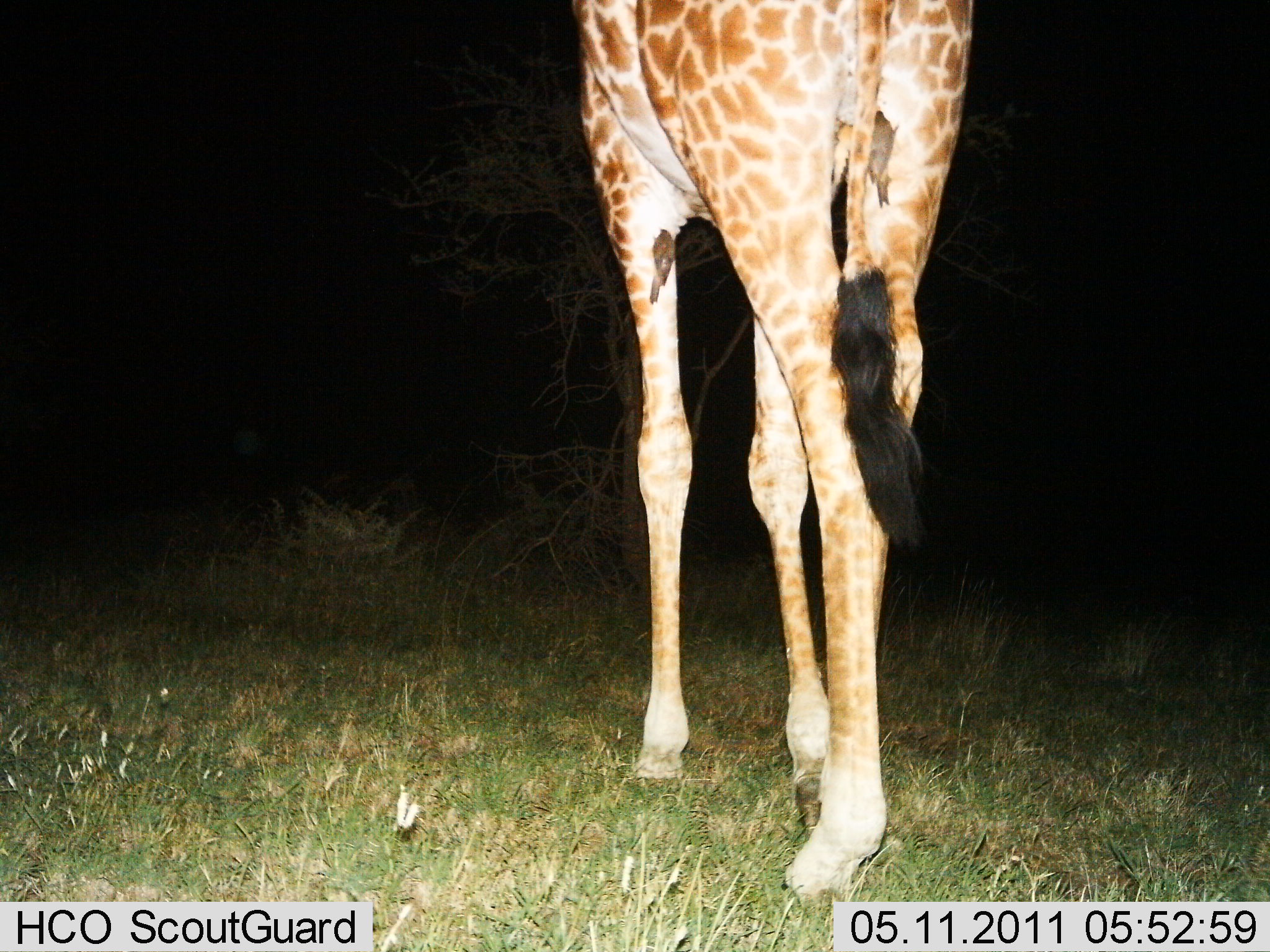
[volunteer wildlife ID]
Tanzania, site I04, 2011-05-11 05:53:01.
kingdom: Animalia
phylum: Chordata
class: Mammalia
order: Artiodactyla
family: Giraffidae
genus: Giraffa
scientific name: Giraffa camelopardalis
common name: giraffe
Giraffe (Giraffa camelopardalis), count 1. Behavior (volunteer vote fractions): standing 44%, resting 0%, moving 62%, interacting 0%. Young present (vote fraction): 0%. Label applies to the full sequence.